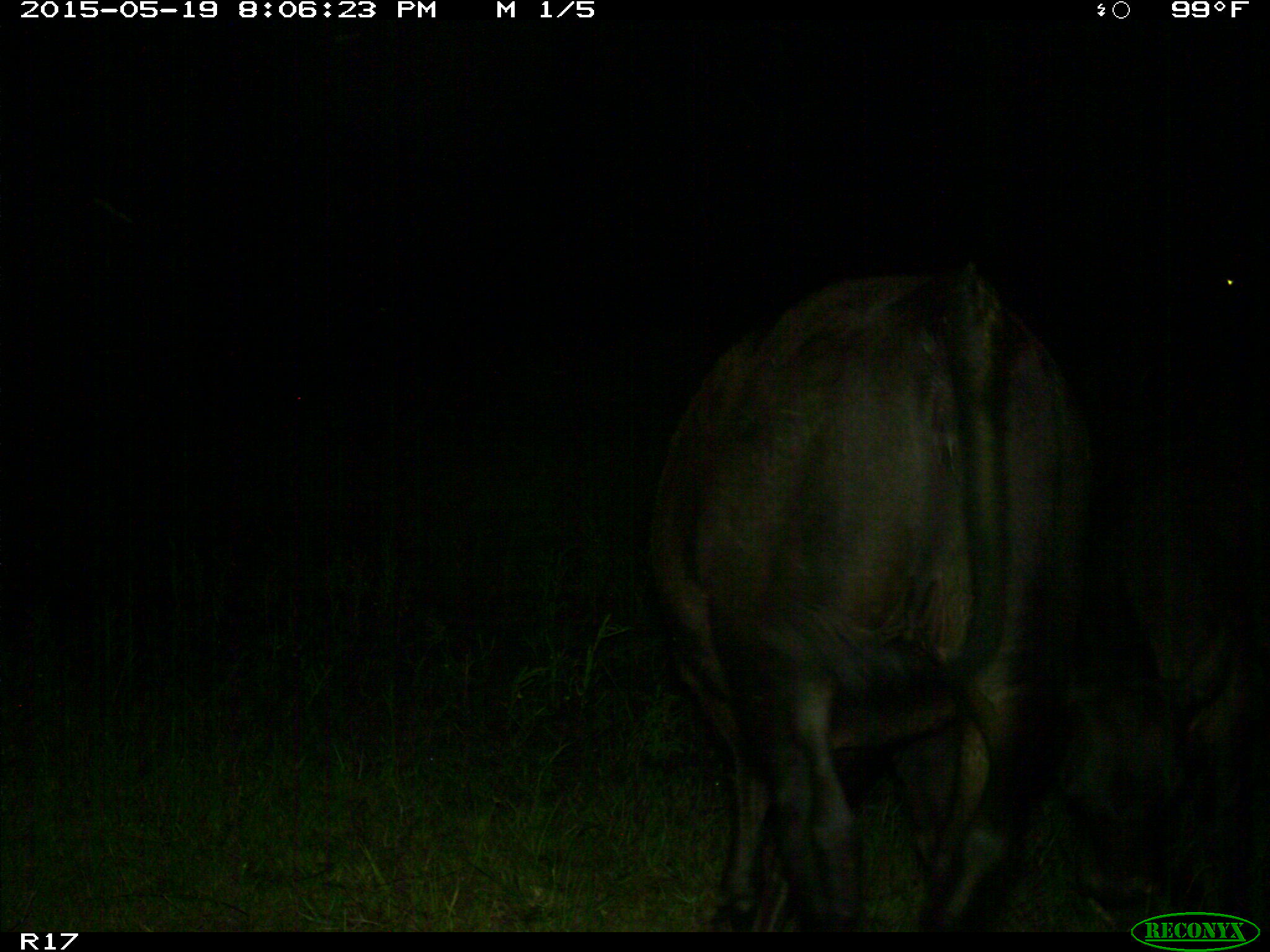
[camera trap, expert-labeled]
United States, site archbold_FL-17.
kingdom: Animalia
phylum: Chordata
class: Mammalia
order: Artiodactyla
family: Bovidae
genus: Bos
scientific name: Bos taurus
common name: domestic cow